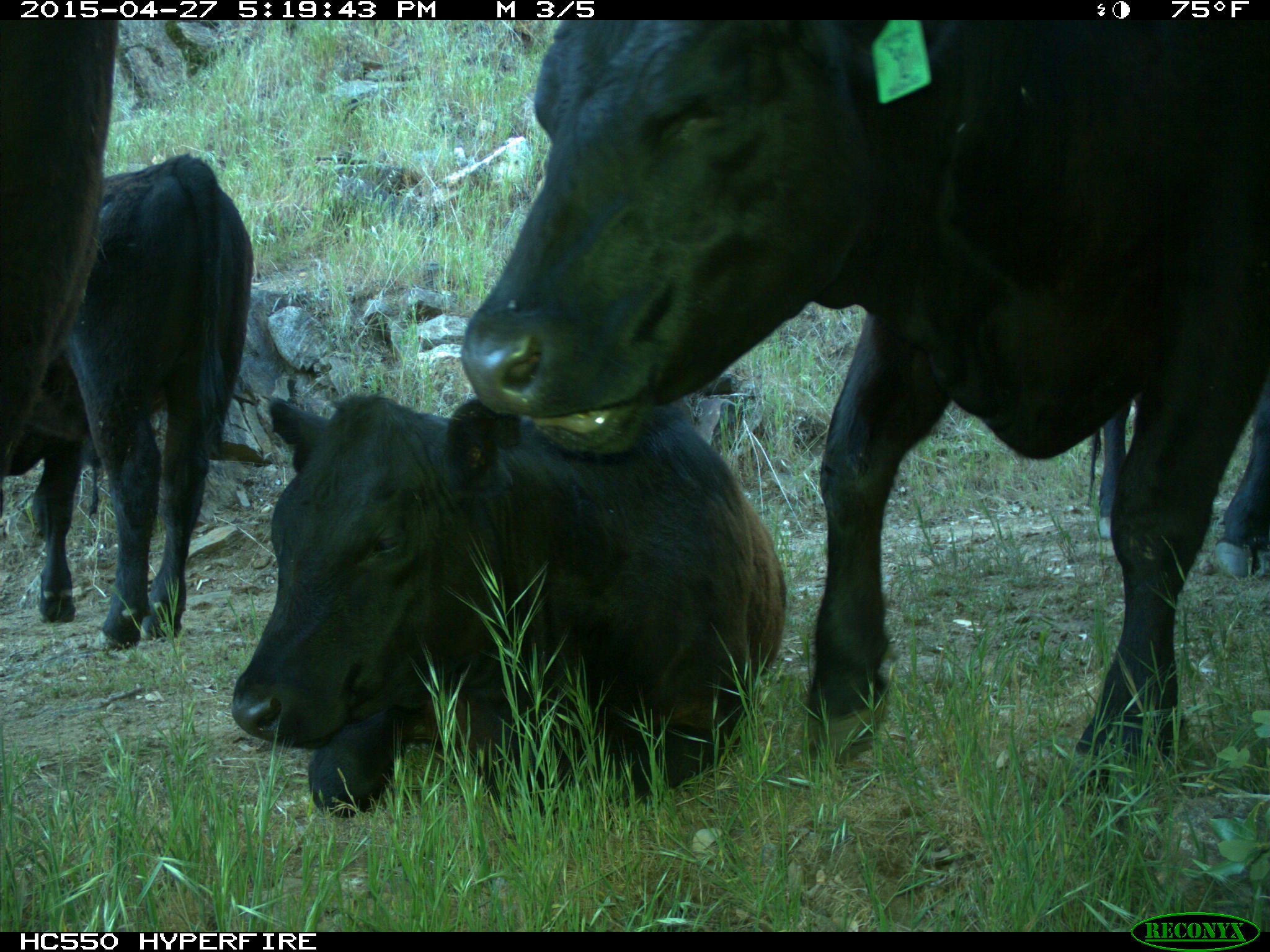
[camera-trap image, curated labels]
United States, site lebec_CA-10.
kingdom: Animalia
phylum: Chordata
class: Mammalia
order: Artiodactyla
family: Bovidae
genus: Bos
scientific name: Bos taurus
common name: domestic cow